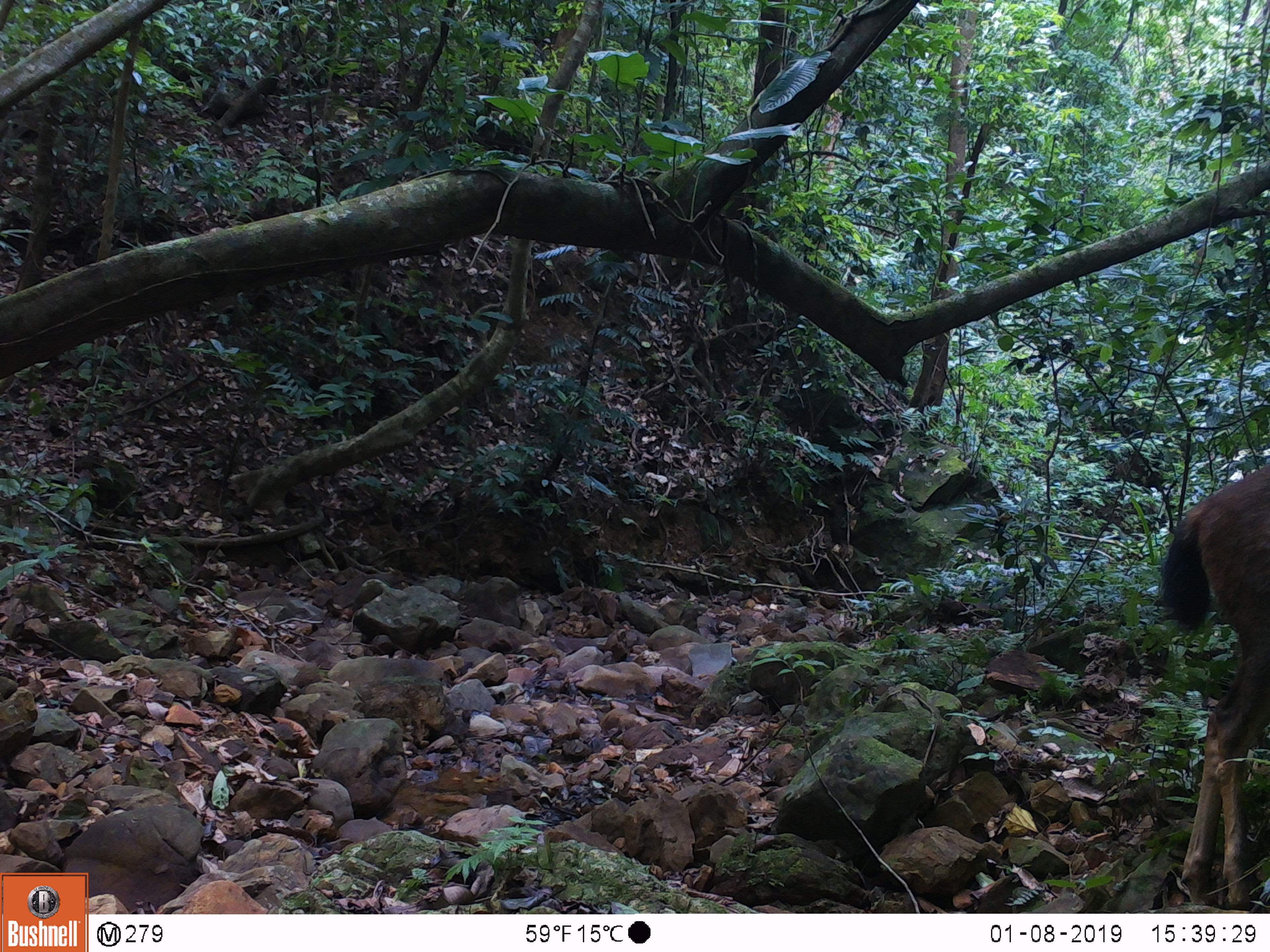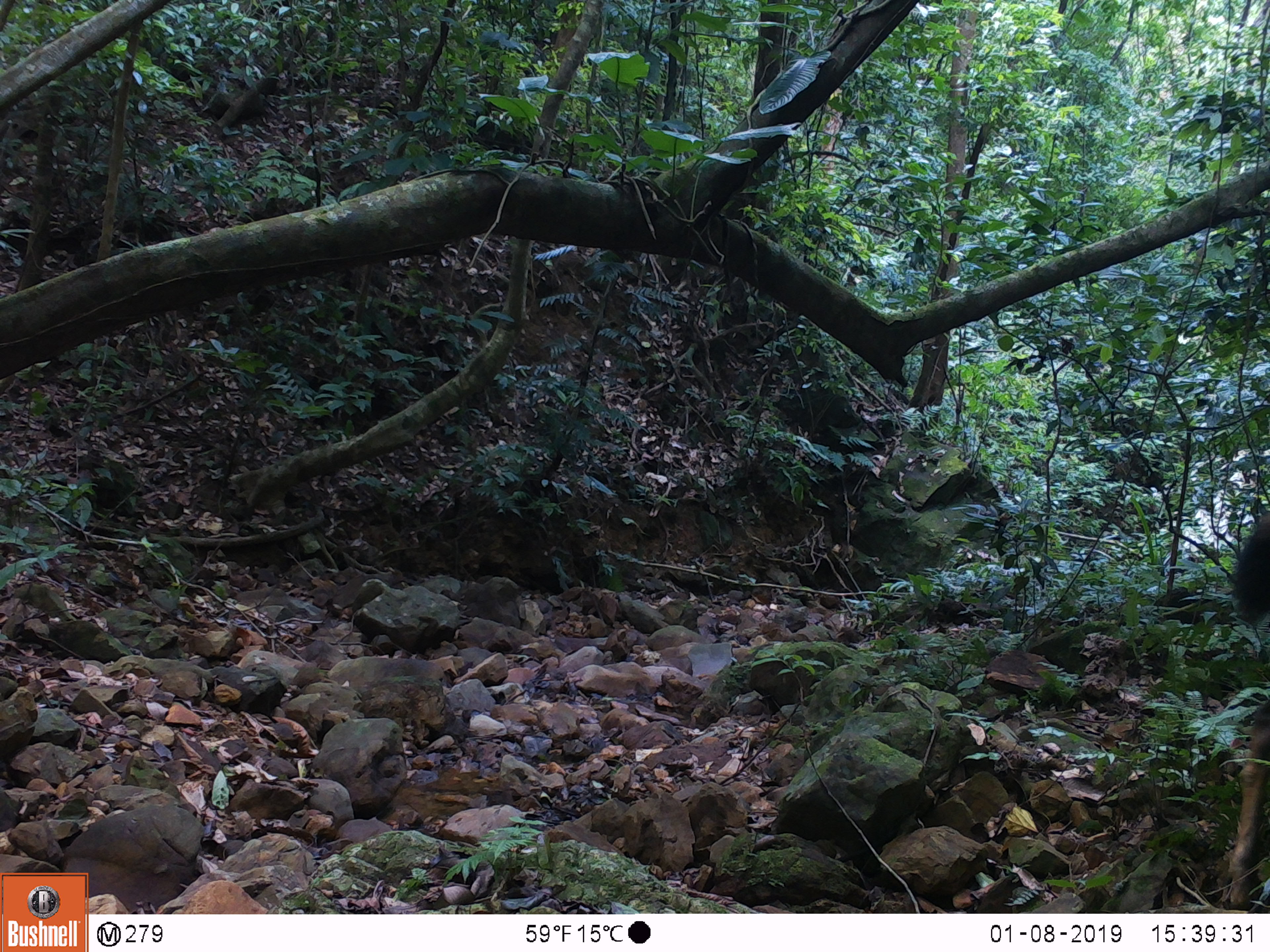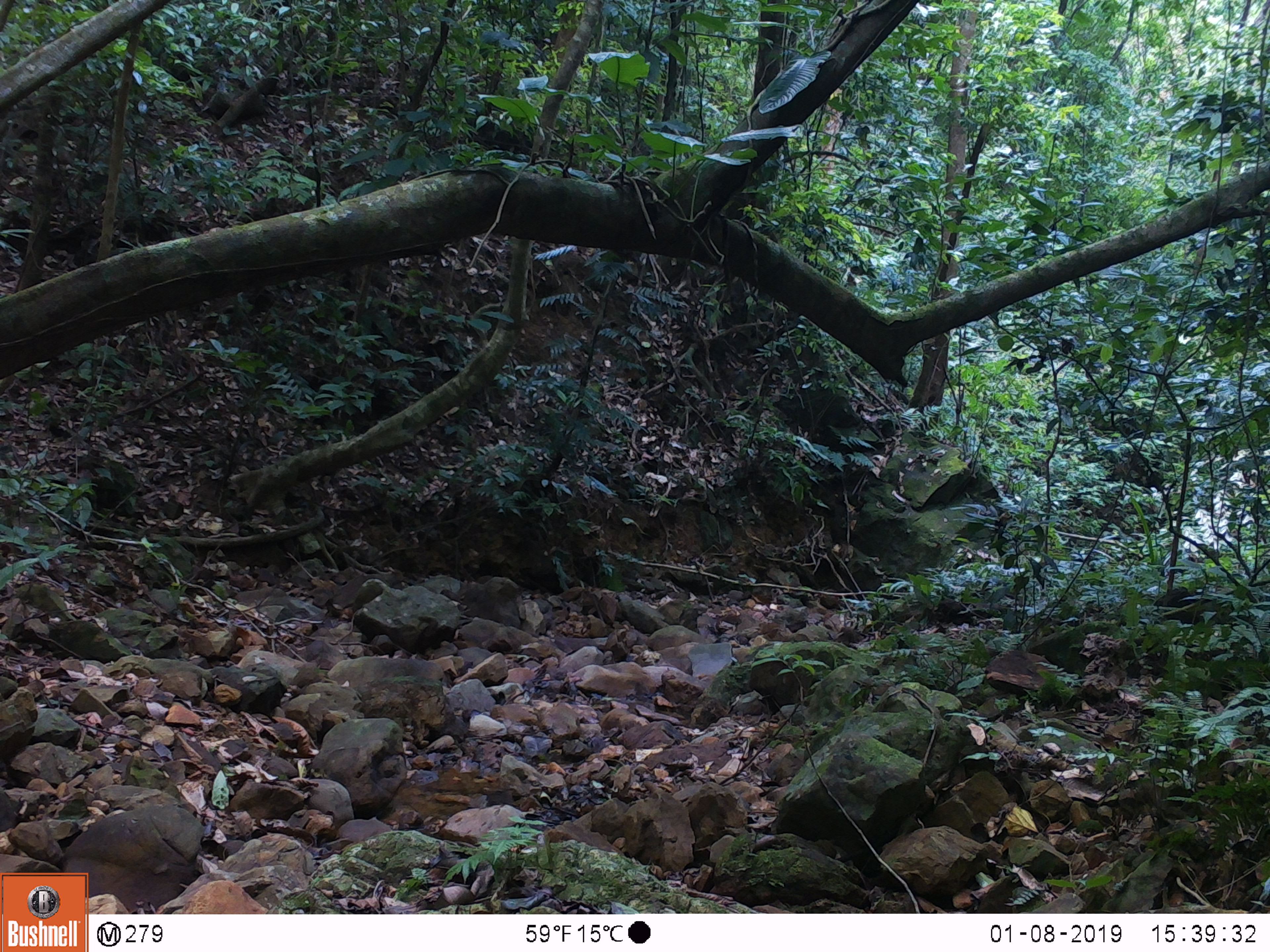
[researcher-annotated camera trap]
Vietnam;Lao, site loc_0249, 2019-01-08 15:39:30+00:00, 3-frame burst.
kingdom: Animalia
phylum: Chordata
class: Mammalia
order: Artiodactyla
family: Cervidae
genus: Rusa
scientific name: Rusa unicolor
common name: sambar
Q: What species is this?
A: Sambar (Rusa unicolor).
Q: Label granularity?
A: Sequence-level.